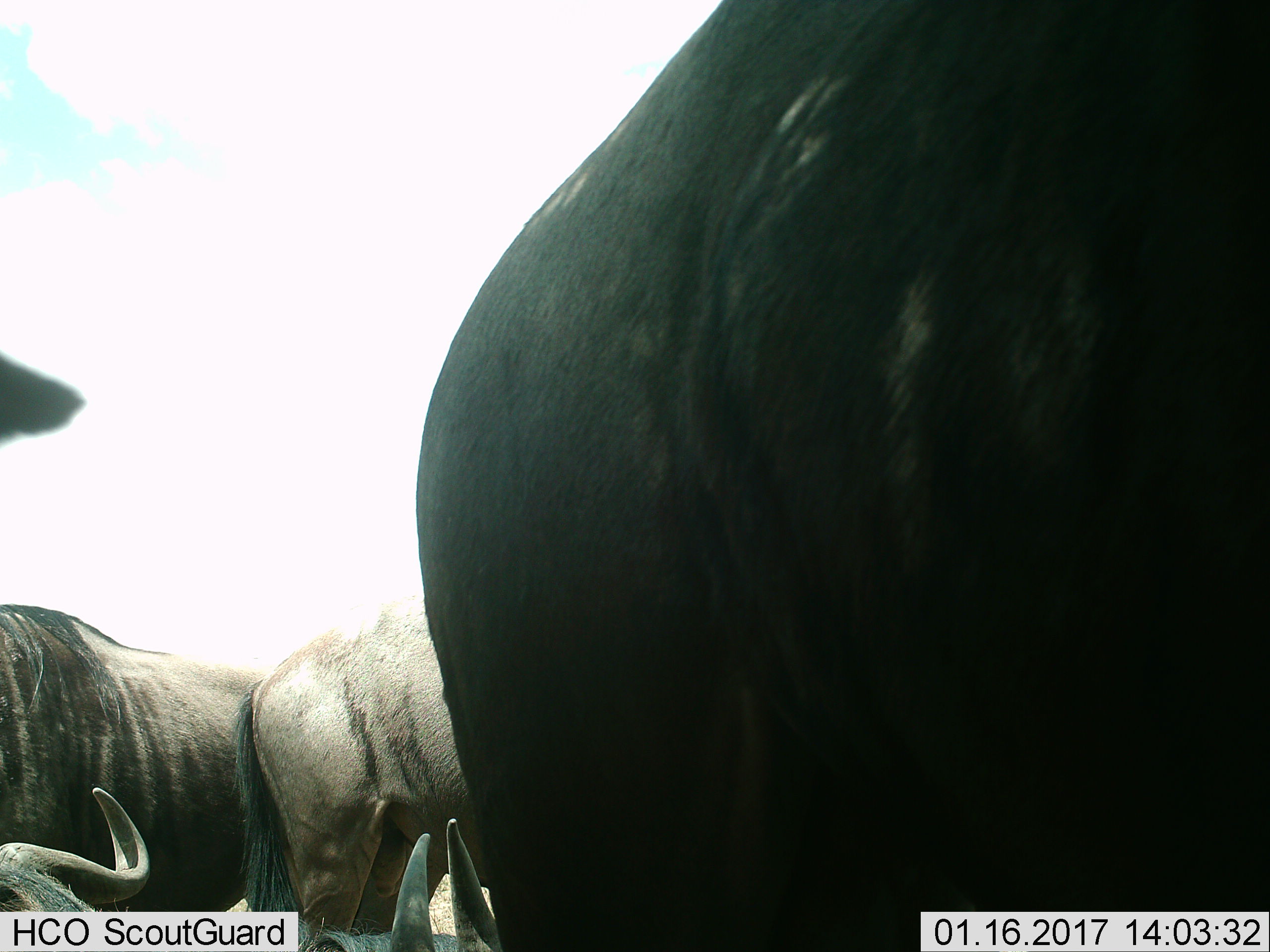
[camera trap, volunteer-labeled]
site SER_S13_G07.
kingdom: Animalia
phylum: Chordata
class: Mammalia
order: Artiodactyla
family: Bovidae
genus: Connochaetes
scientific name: Connochaetes taurinus taurinus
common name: blue wildebeest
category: wildebeestblue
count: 5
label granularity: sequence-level